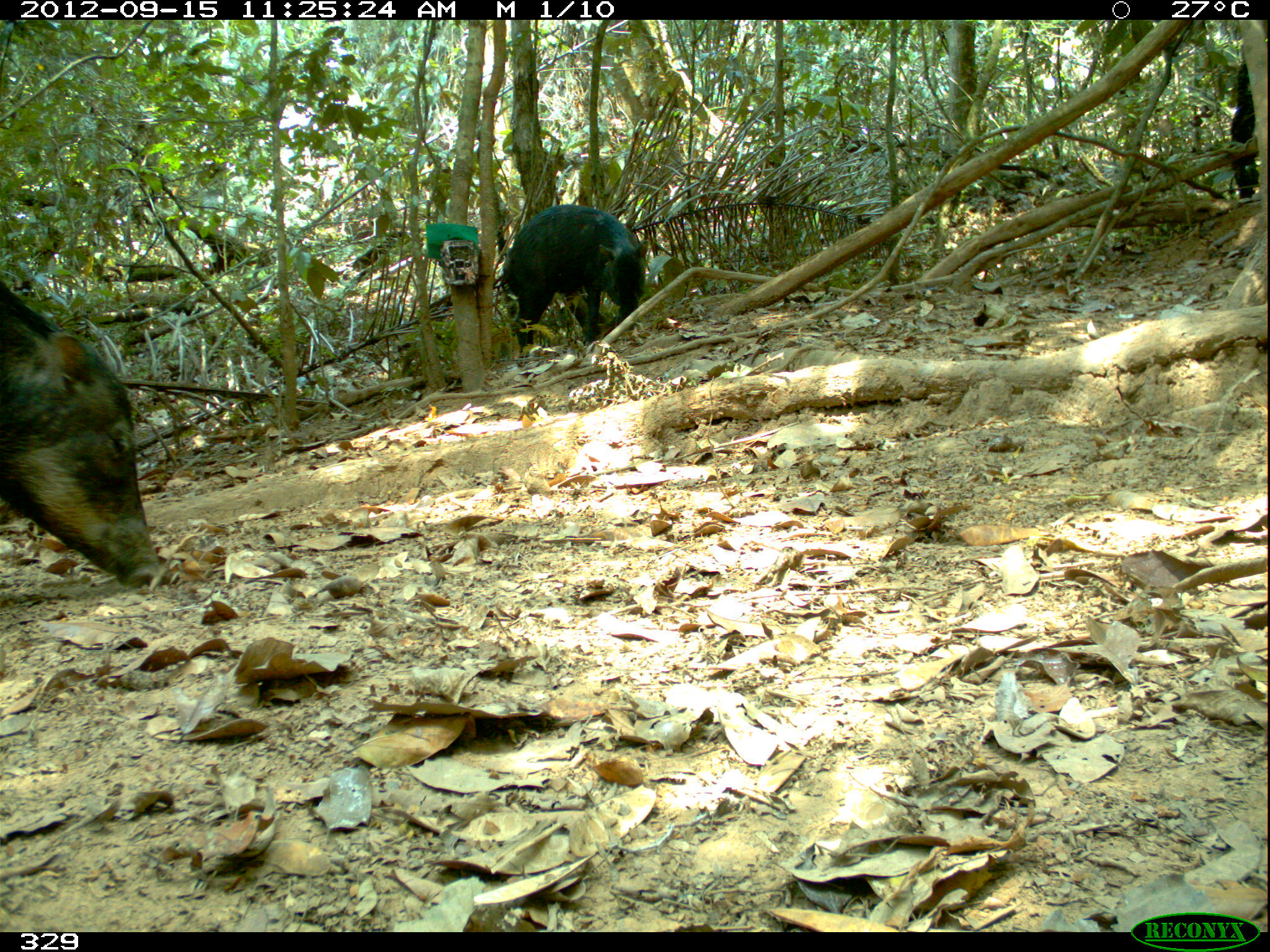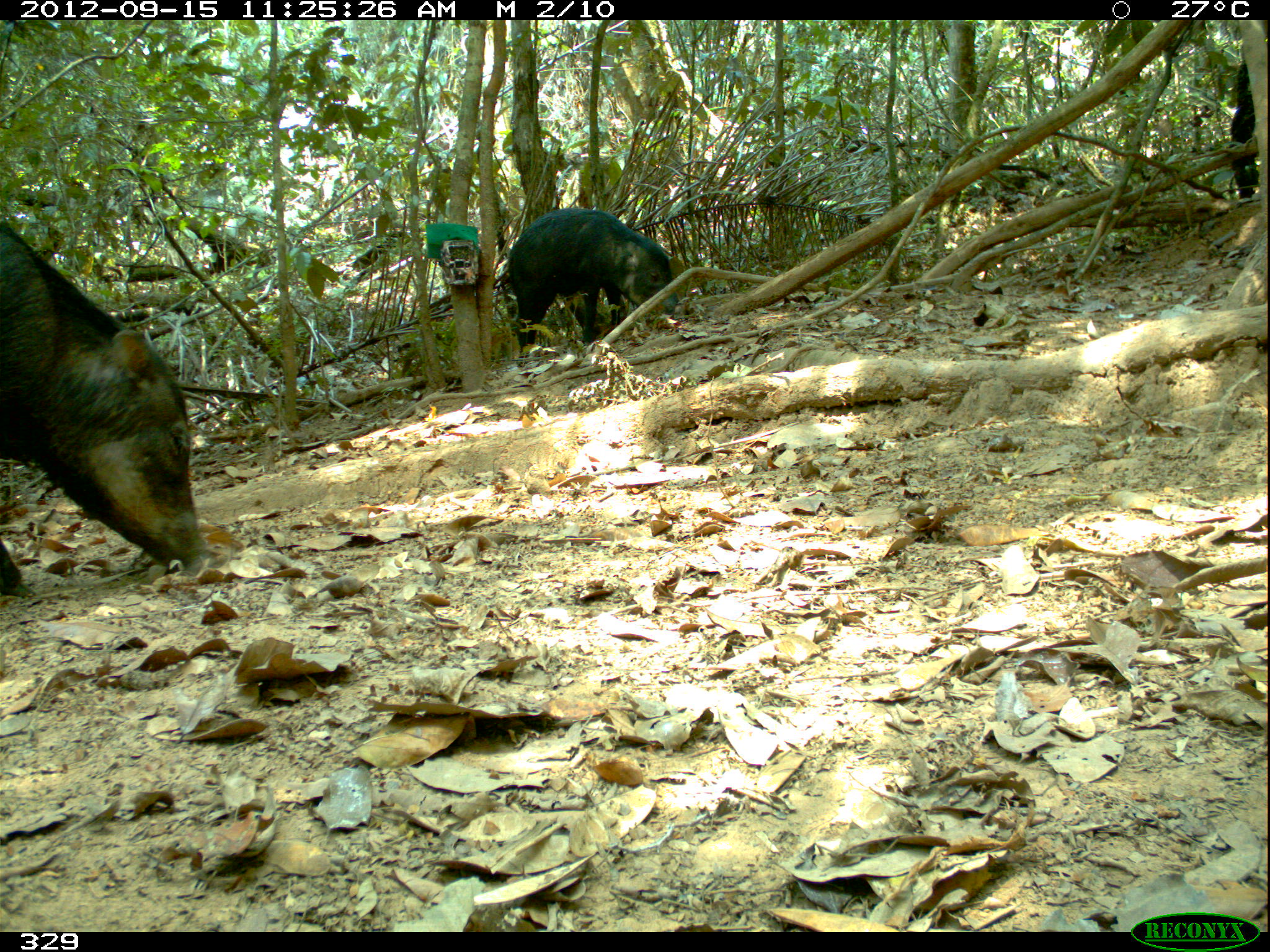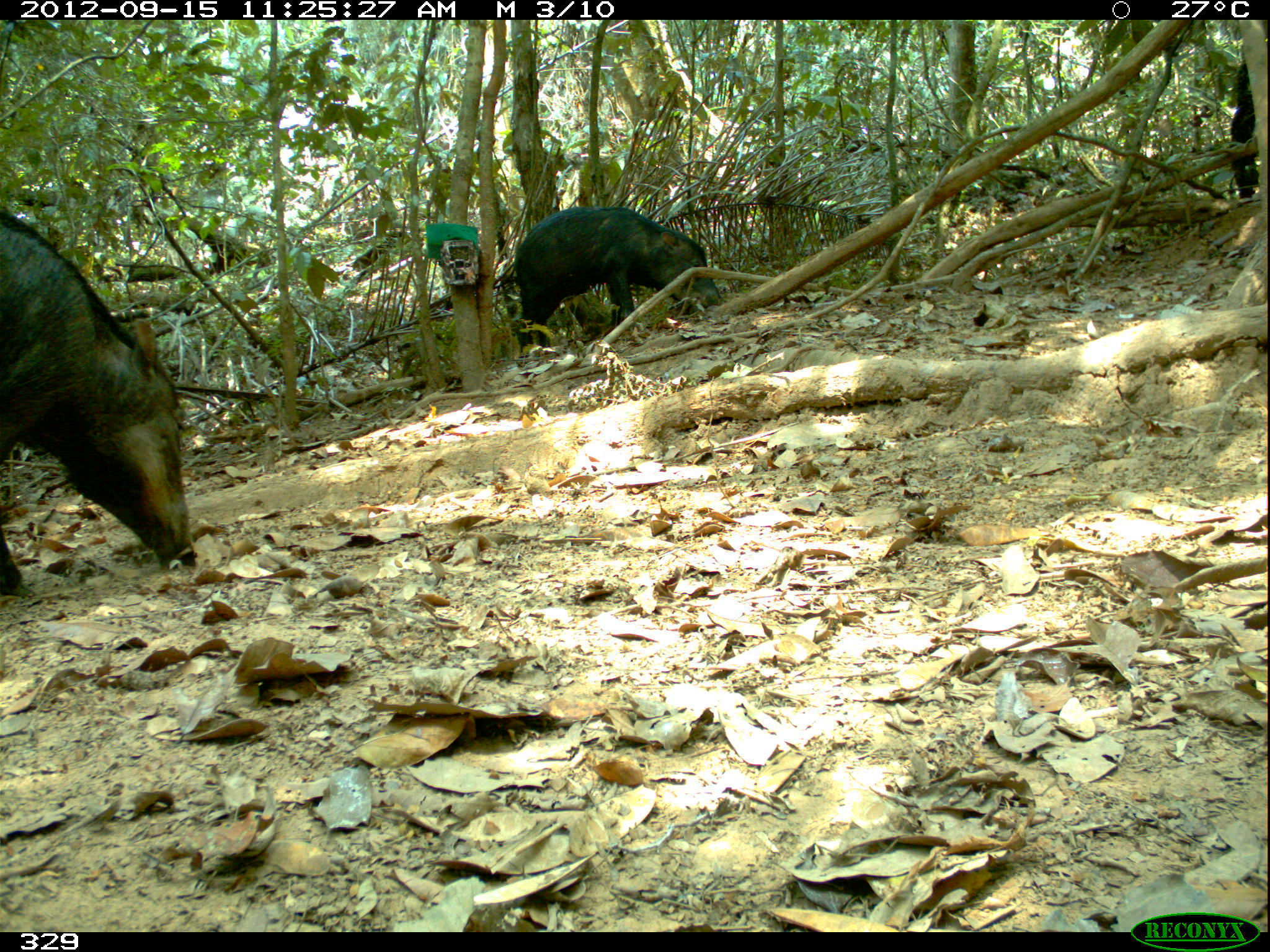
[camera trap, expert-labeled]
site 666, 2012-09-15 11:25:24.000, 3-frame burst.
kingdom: Animalia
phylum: Chordata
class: Mammalia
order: Artiodactyla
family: Tayassuidae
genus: Tayassu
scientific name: Tayassu pecari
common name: white-lipped peccary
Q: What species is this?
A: Tayassu pecari (white-lipped peccary).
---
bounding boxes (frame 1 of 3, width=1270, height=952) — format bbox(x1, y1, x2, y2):
tayassu pecari: bbox(0, 278, 158, 589); bbox(502, 201, 649, 361)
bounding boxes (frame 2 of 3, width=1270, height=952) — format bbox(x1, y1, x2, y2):
tayassu pecari: bbox(0, 216, 210, 597); bbox(503, 207, 680, 359)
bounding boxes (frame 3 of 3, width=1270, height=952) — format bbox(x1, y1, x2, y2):
tayassu pecari: bbox(0, 206, 192, 597); bbox(508, 206, 724, 354)